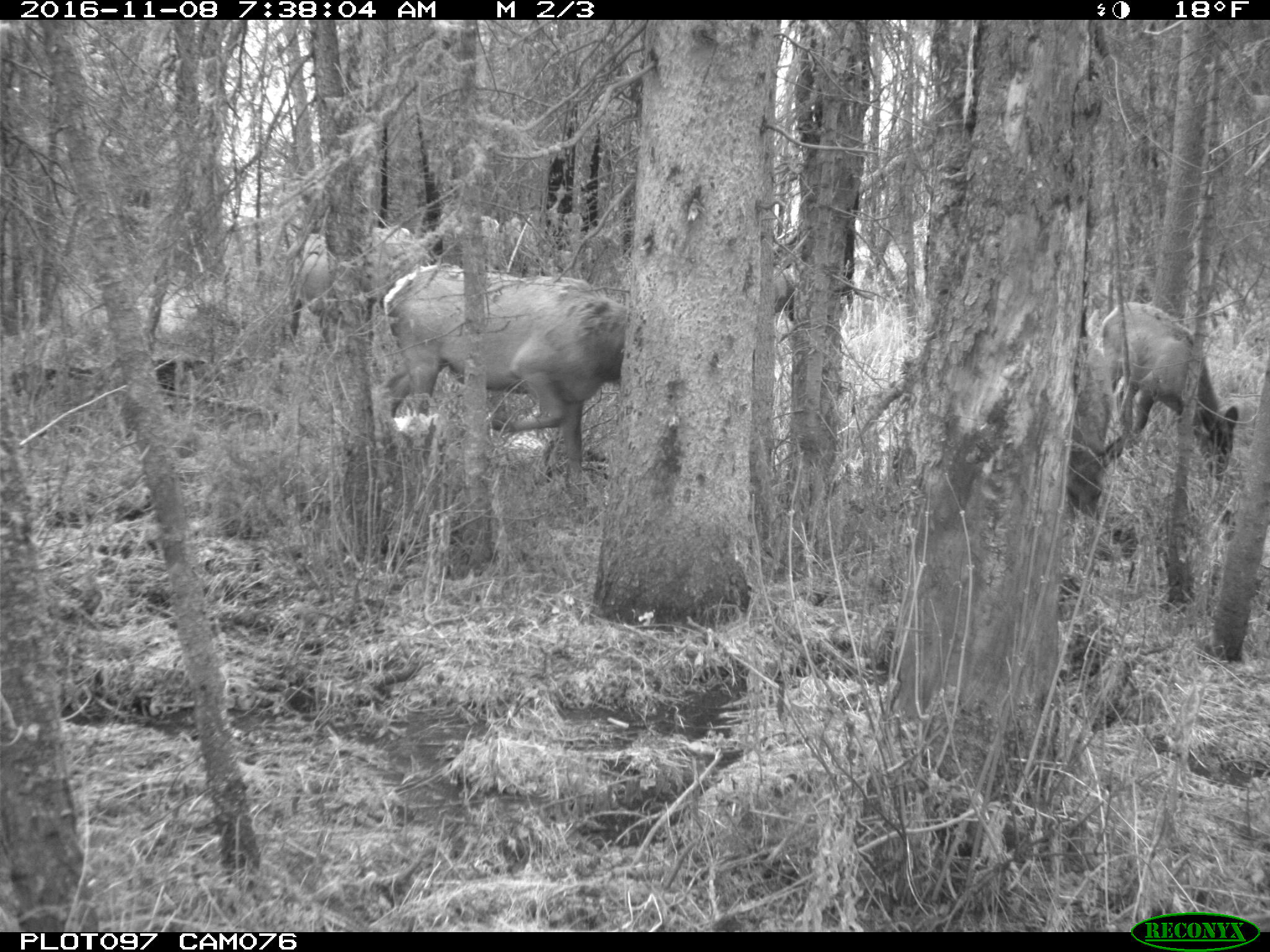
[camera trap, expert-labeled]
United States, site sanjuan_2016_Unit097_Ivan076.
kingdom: Animalia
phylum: Chordata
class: Mammalia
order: Artiodactyla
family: Cervidae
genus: Cervus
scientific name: Cervus elaphus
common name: red deer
Cervus elaphus (red deer).